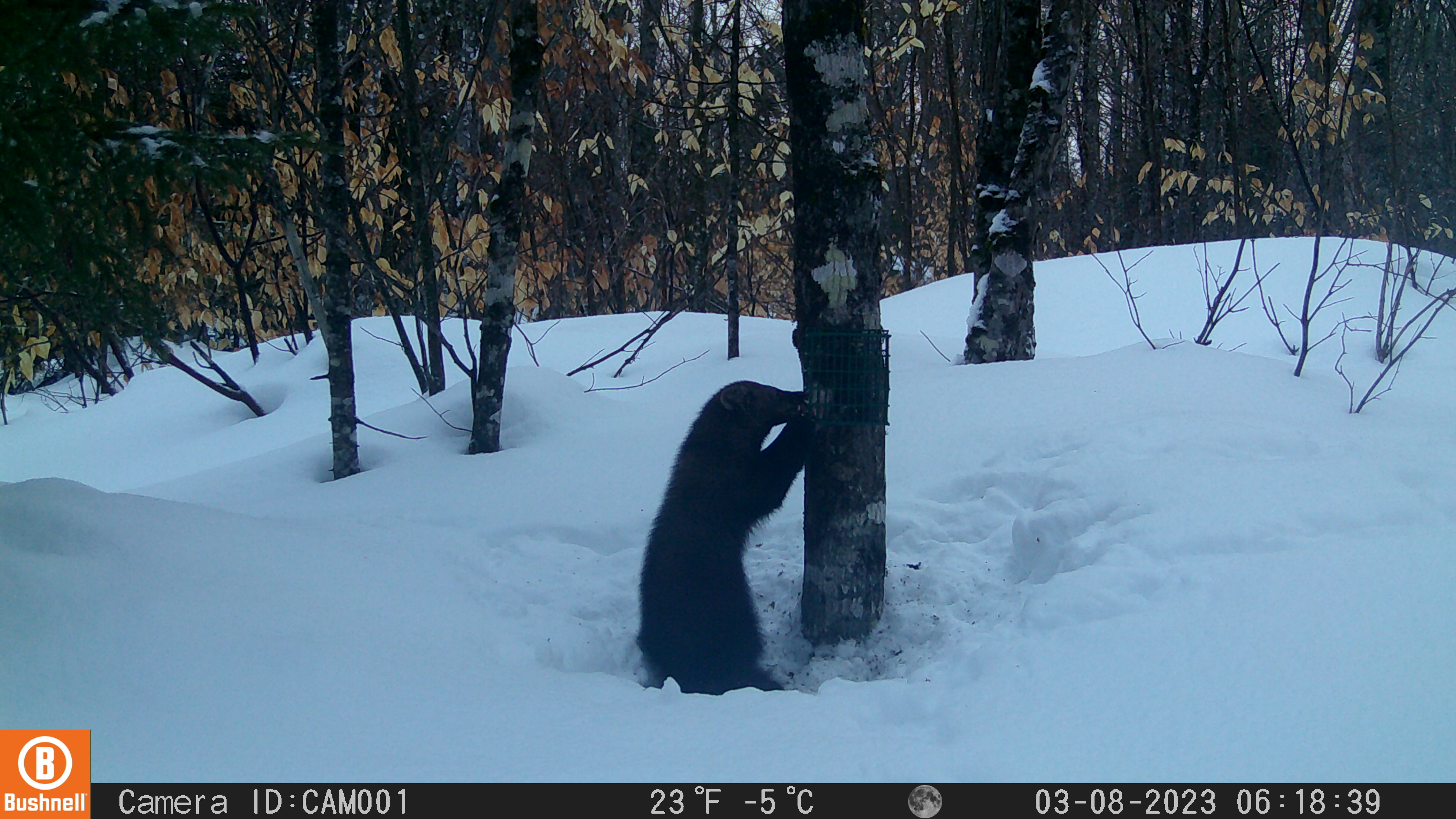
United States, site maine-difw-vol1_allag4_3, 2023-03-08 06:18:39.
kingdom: Animalia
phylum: Chordata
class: Mammalia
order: Carnivora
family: Mustelidae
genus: Pekania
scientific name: Pekania pennanti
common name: fisher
Fisher (Pekania pennanti).